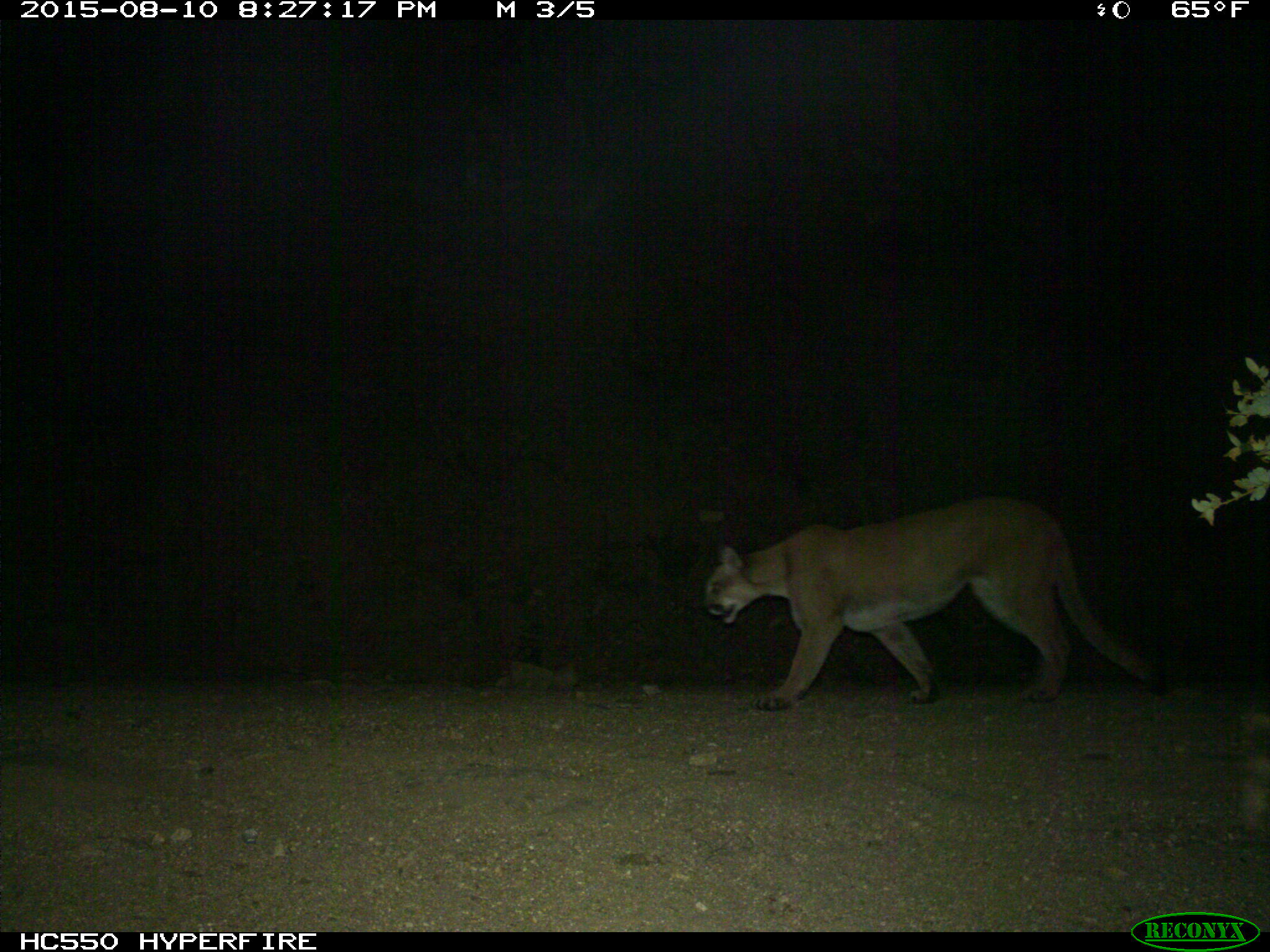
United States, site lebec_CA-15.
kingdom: Animalia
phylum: Chordata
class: Mammalia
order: Carnivora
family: Felidae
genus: Puma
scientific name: Puma concolor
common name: mountain lion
Puma concolor (mountain lion).